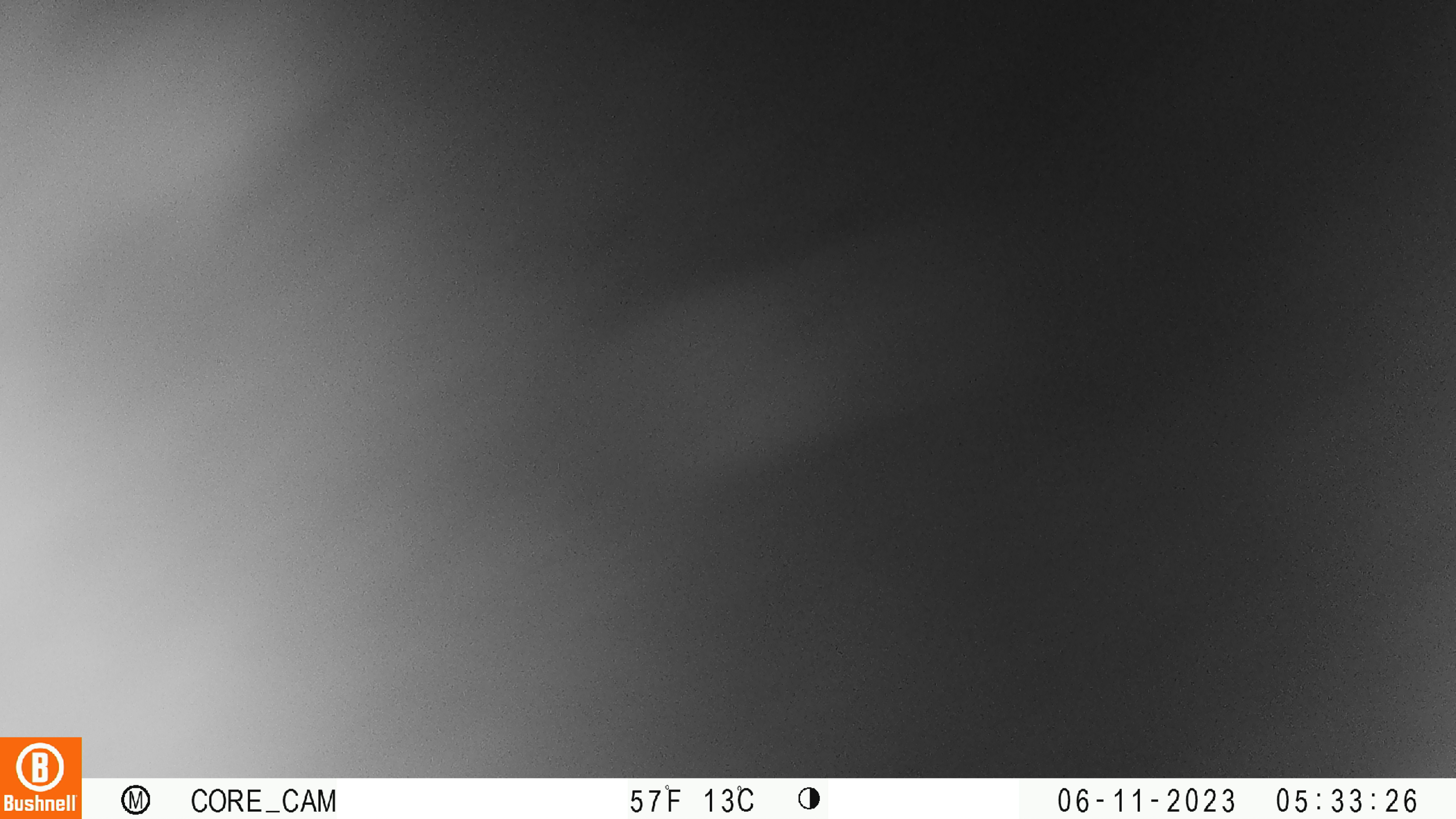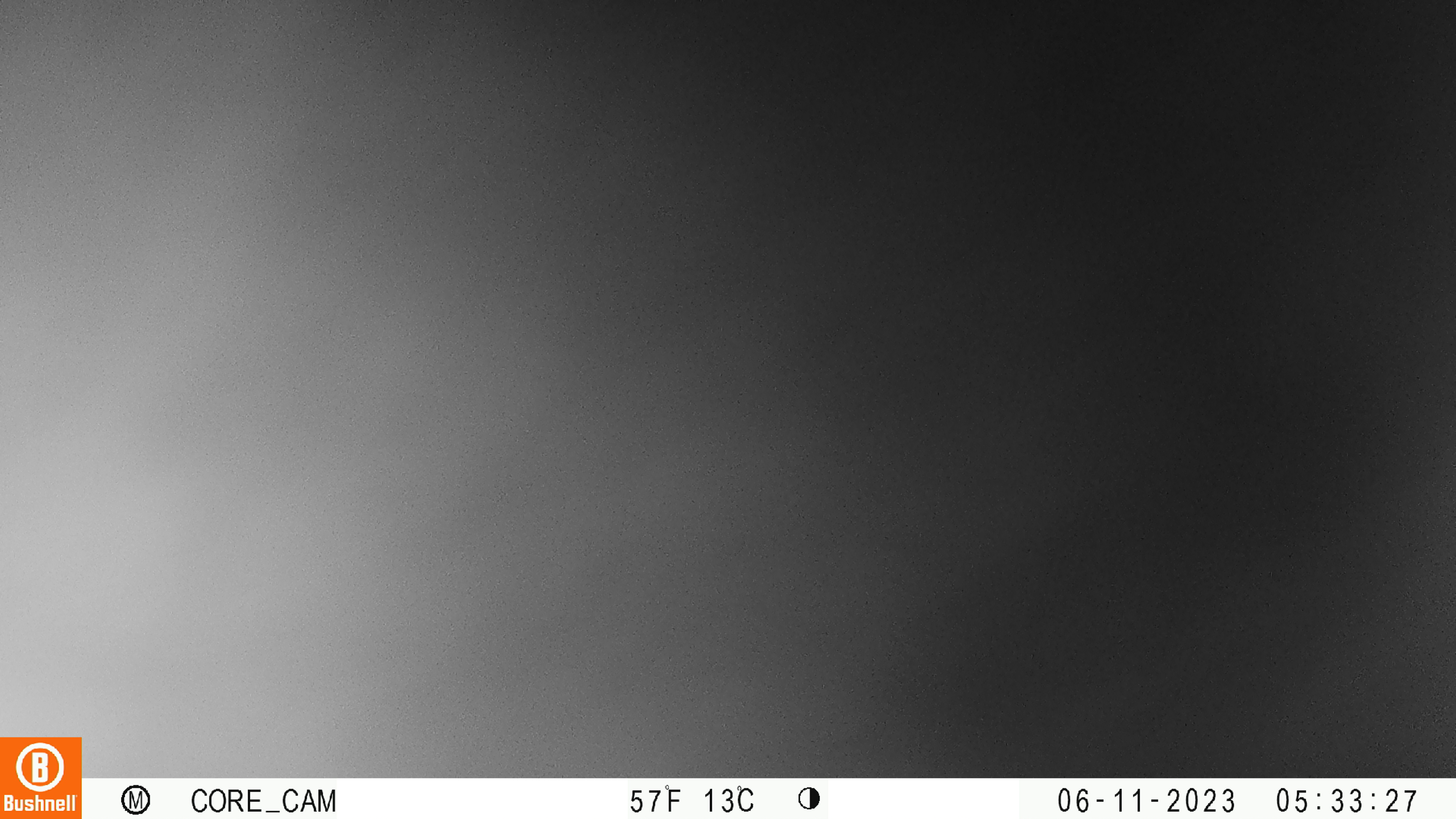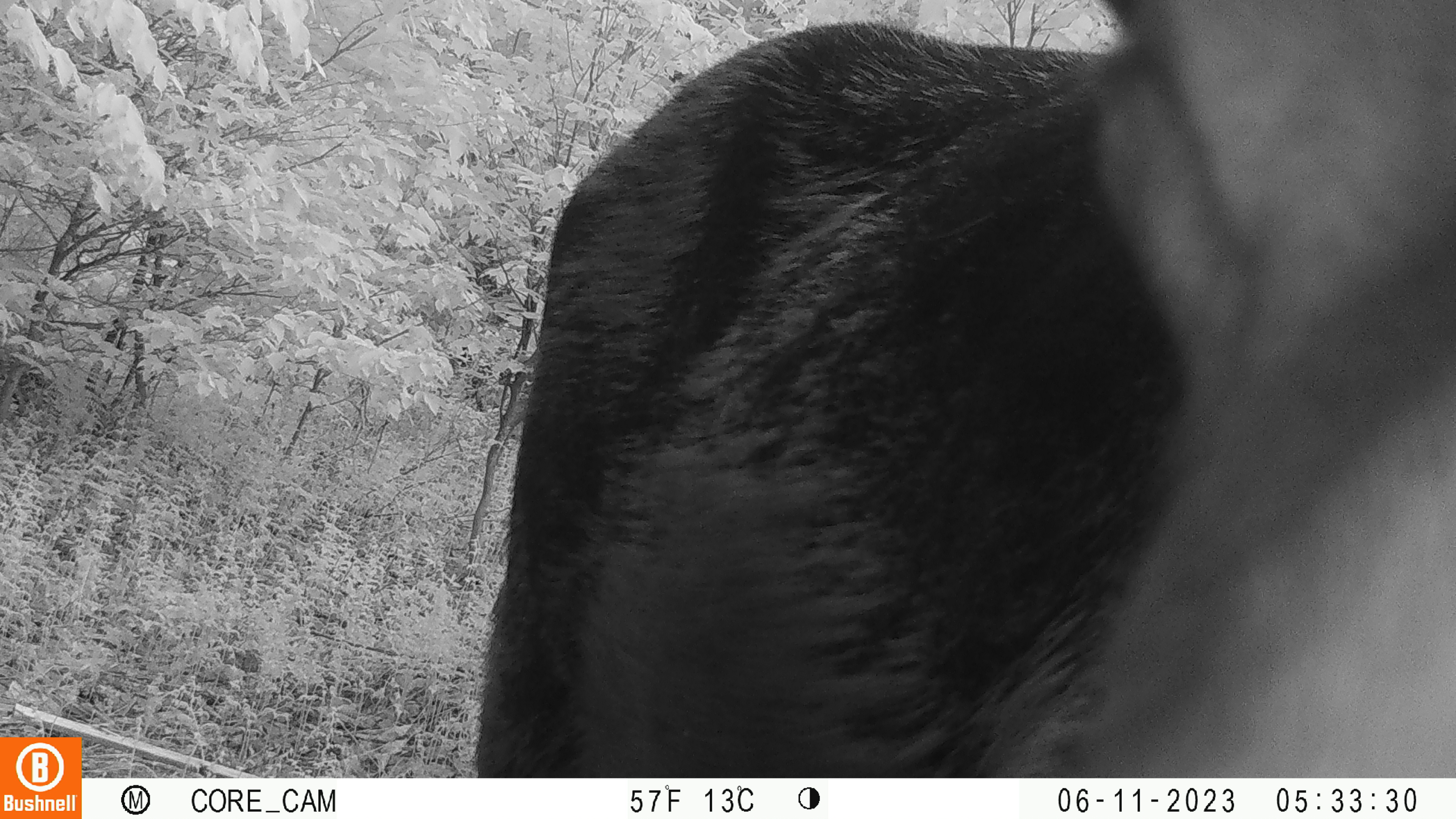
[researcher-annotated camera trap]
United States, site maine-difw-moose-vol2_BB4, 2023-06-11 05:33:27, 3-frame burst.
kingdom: Animalia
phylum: Chordata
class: Mammalia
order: Artiodactyla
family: Cervidae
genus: Alces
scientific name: Alces alces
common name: moose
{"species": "moose (Alces alces)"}